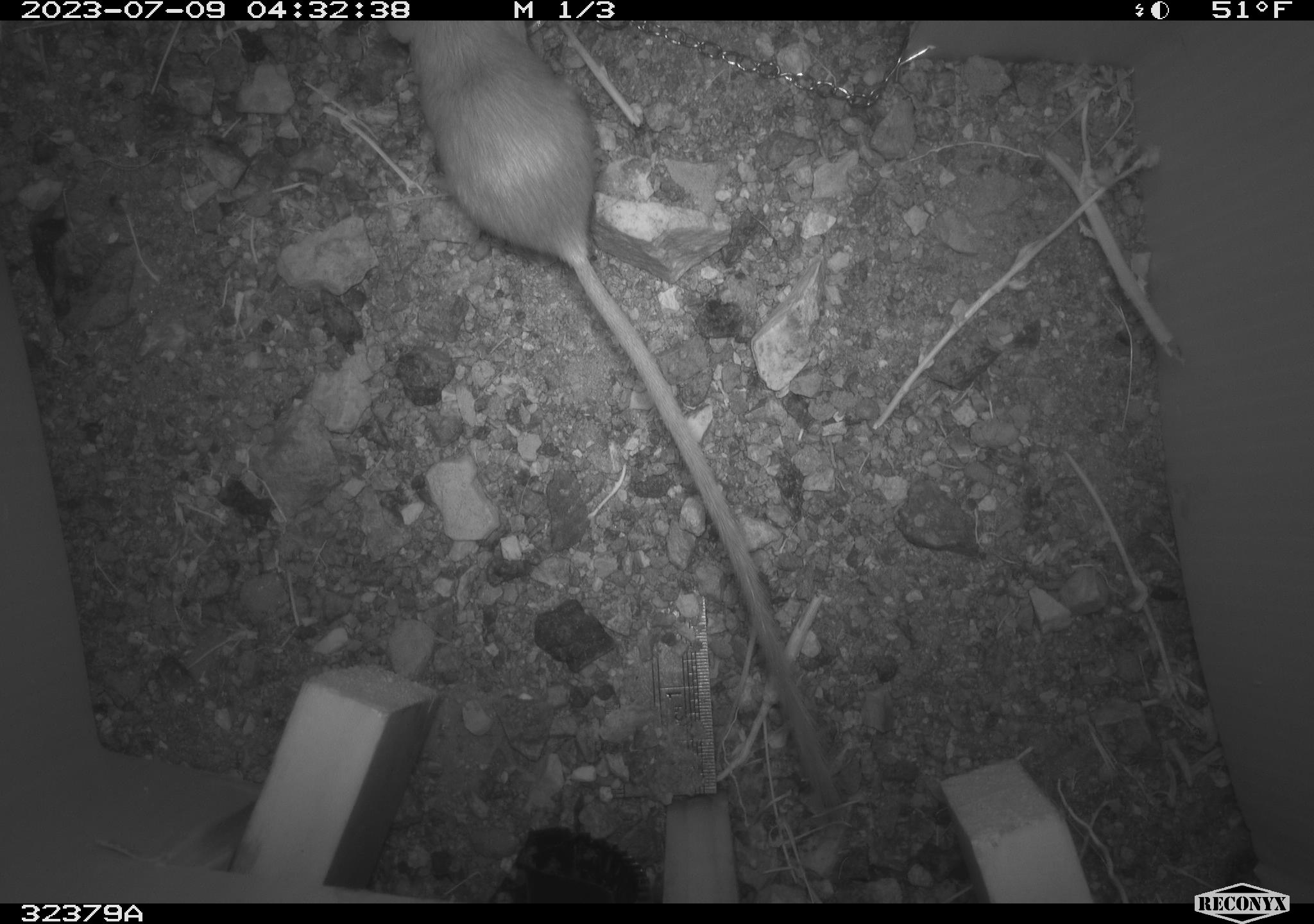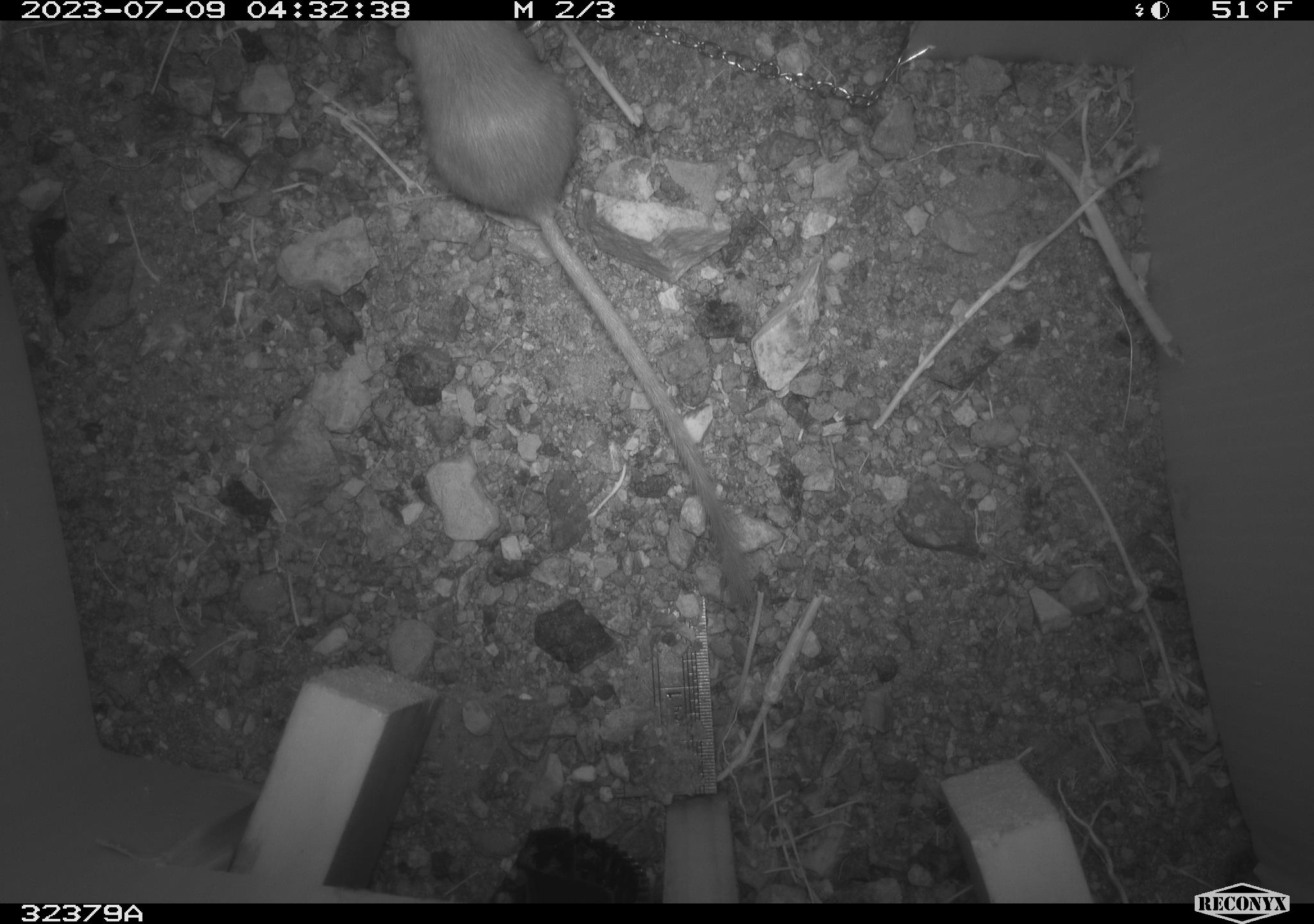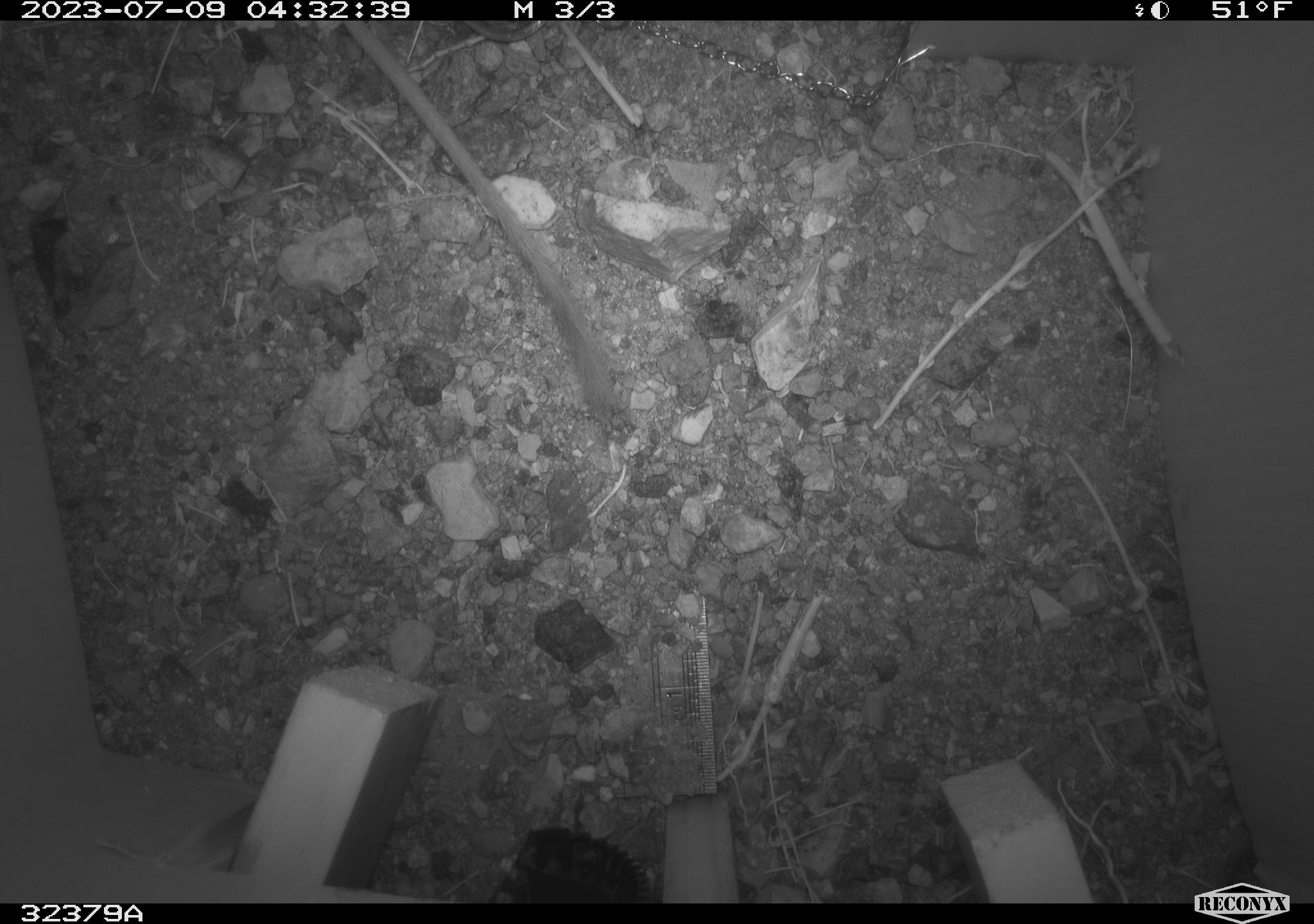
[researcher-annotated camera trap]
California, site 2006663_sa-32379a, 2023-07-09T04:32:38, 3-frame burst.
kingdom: Animalia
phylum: Chordata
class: Mammalia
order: Rodentia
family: Heteromyidae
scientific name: Heteromyidae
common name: kangaroo rats and pocket mice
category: heteromyidae family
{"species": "heteromyidae family (kangaroo rats and pocket mice) (Heteromyidae)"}